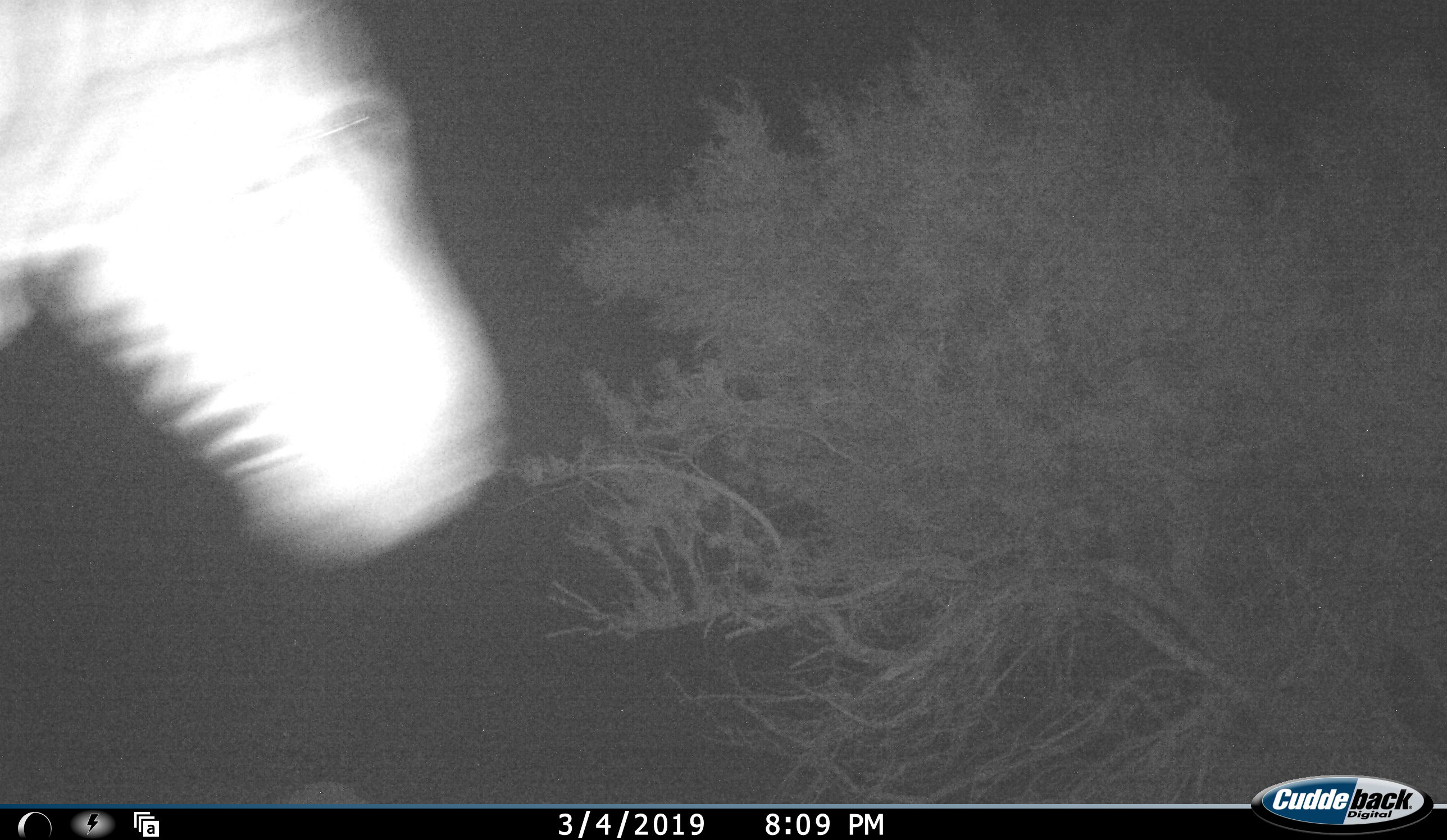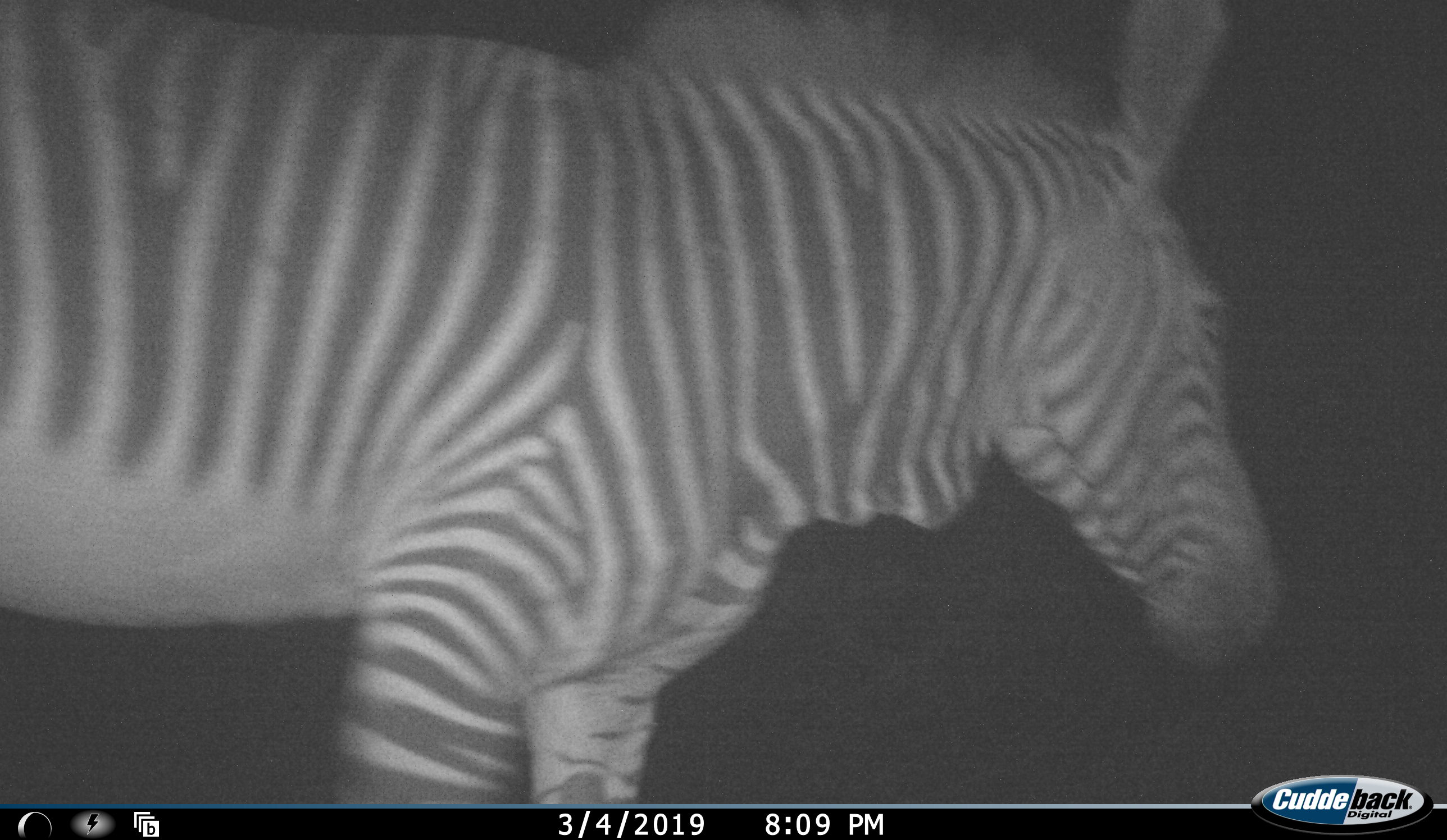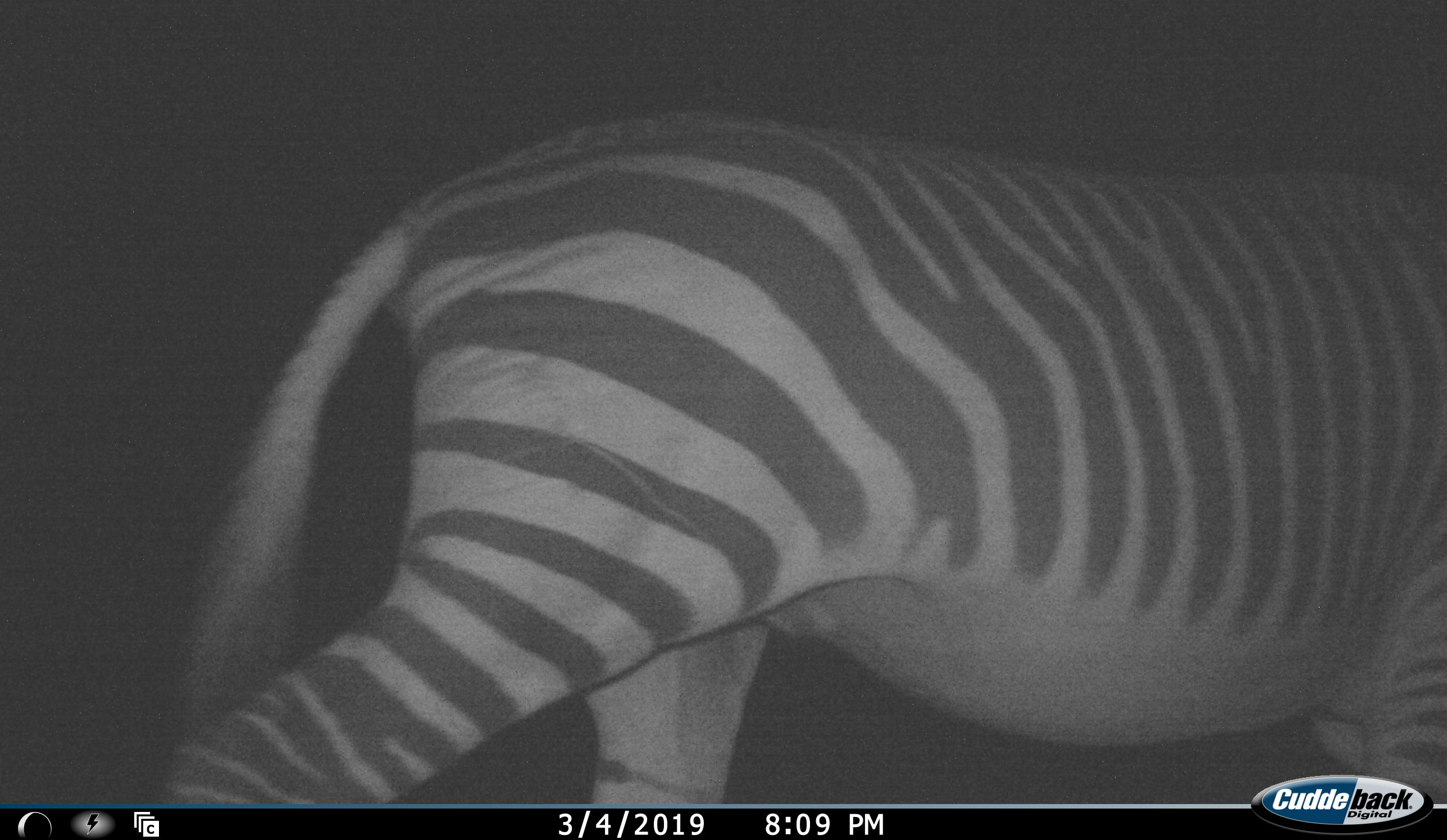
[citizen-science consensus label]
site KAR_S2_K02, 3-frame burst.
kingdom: Animalia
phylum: Chordata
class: Mammalia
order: Perissodactyla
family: Equidae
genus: Equus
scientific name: Equus zebra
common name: mountain zebra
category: zebramountain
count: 1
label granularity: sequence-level